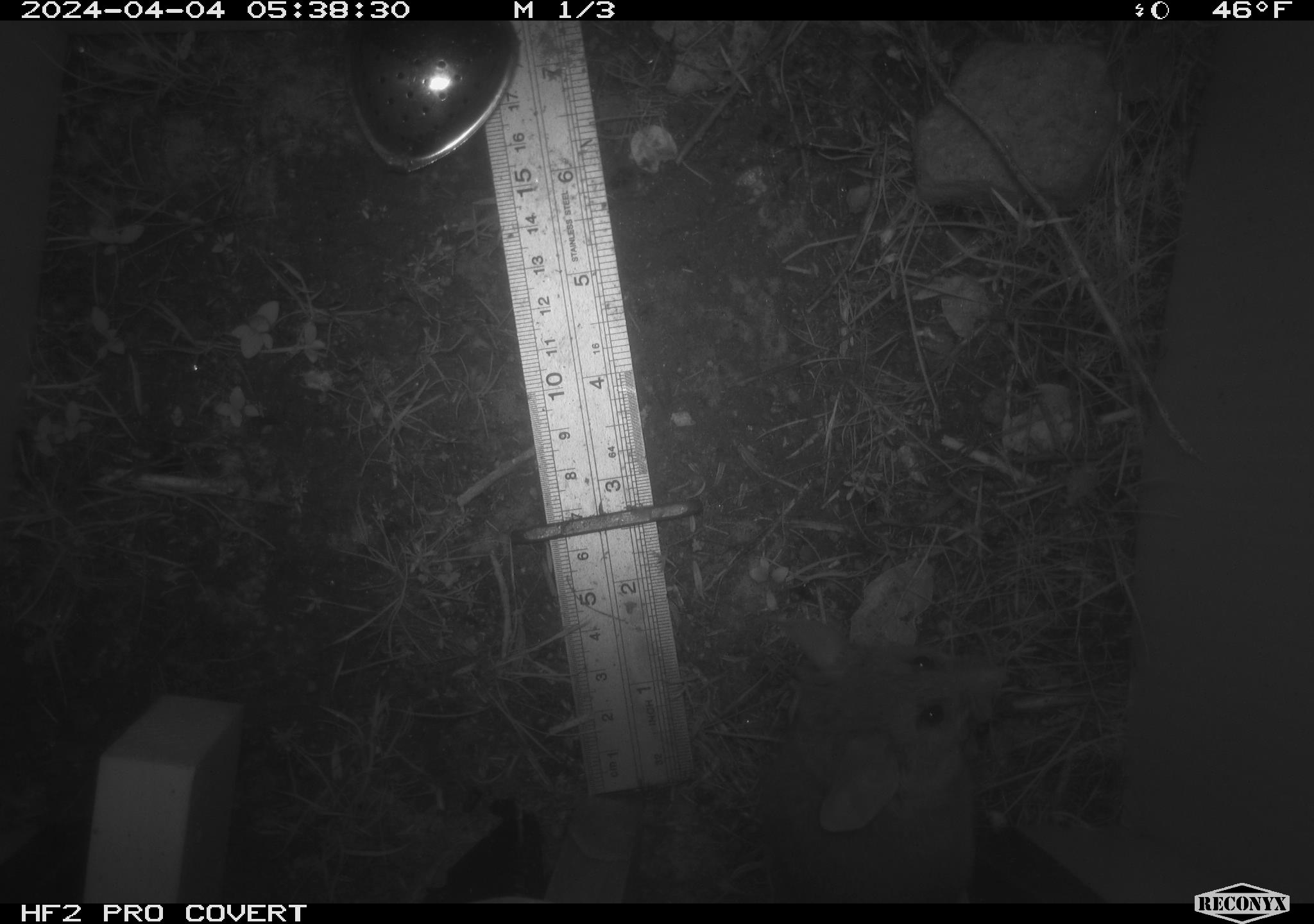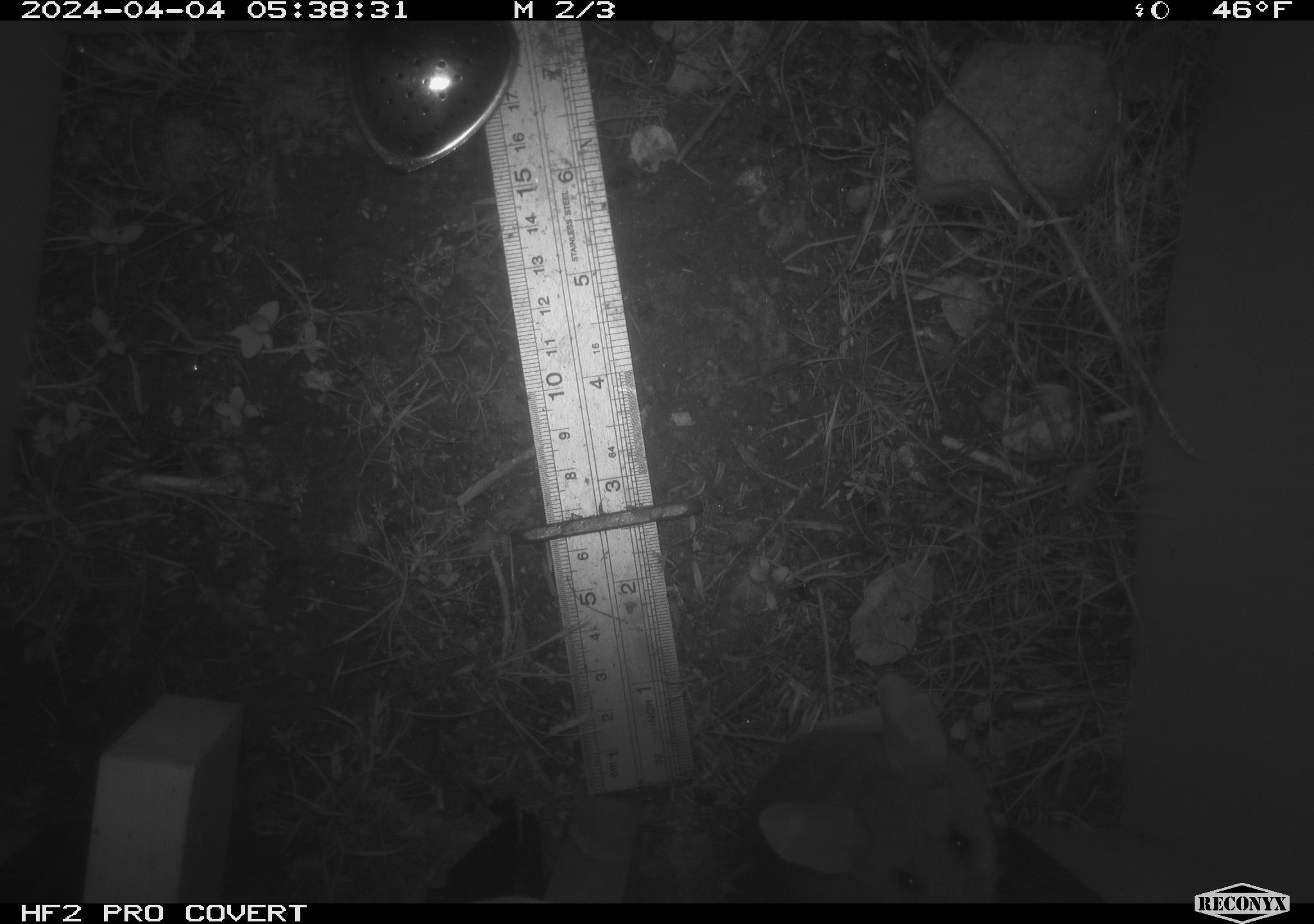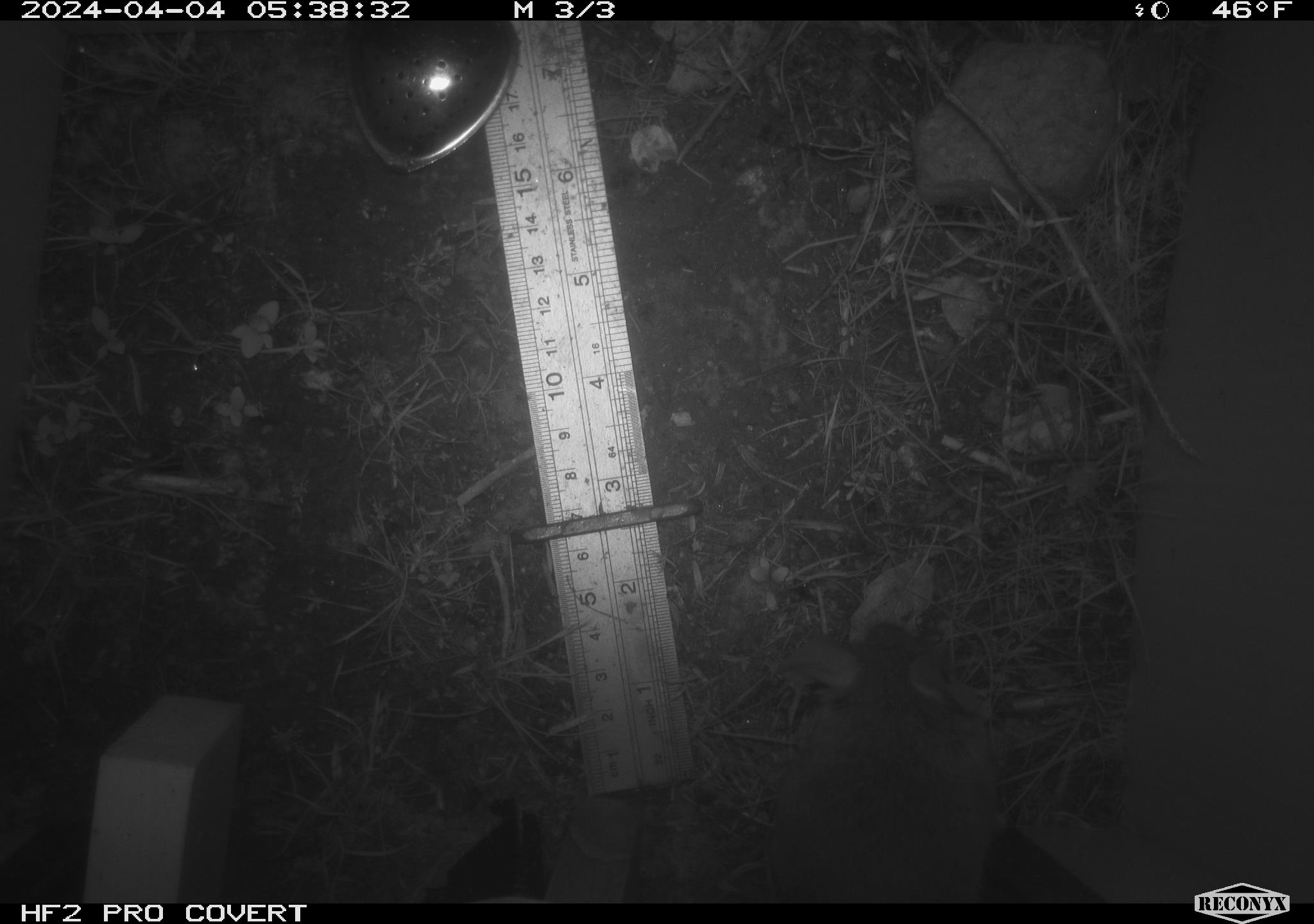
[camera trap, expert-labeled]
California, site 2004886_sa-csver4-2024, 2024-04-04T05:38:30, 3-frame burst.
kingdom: Animalia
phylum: Chordata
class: Mammalia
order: Rodentia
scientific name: Rodentia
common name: mouse species